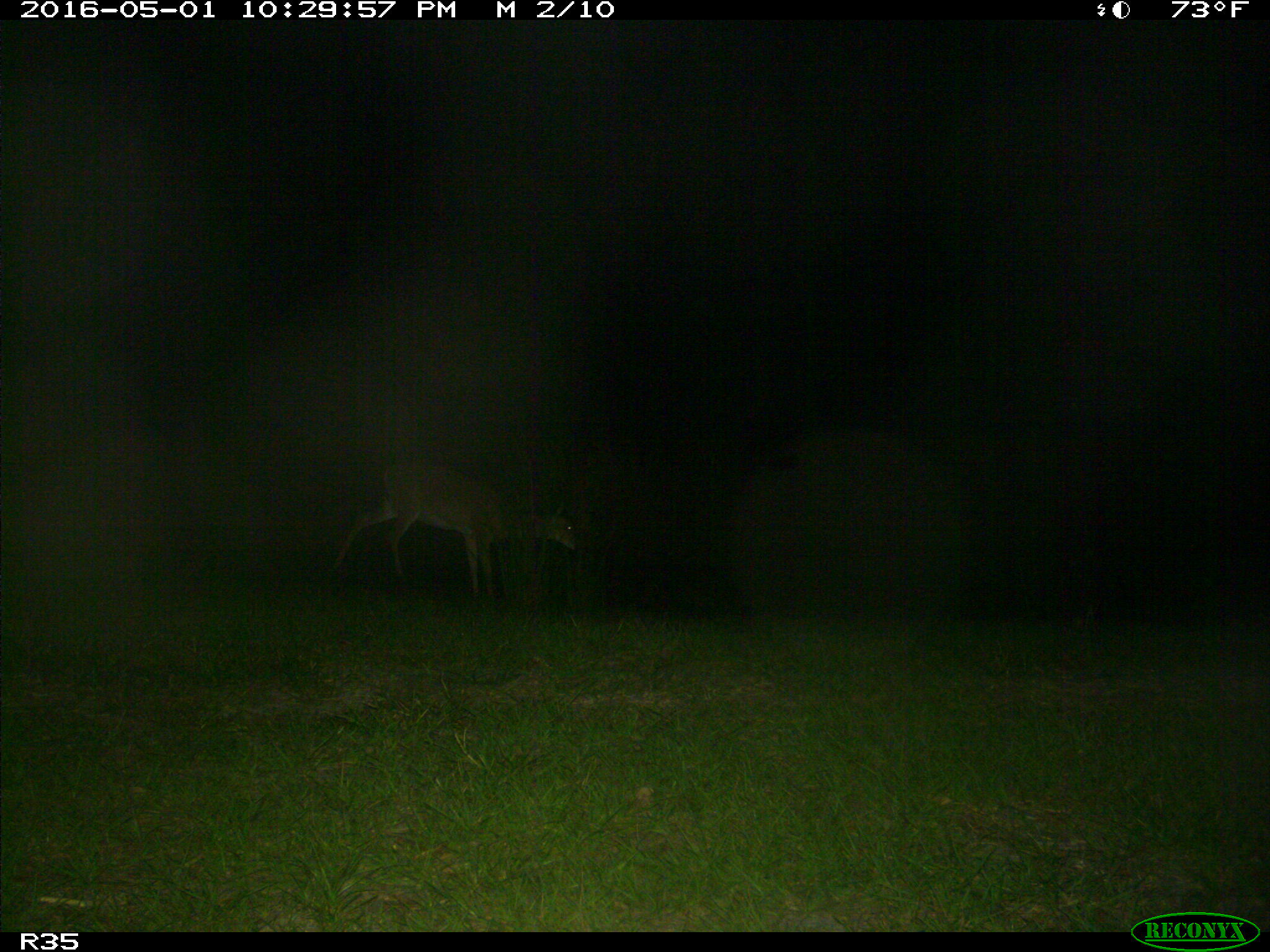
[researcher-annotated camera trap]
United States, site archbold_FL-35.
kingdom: Animalia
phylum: Chordata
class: Mammalia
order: Artiodactyla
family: Cervidae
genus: Odocoileus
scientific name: Odocoileus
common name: deer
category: unidentified deer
Unidentified deer (deer) (Odocoileus).